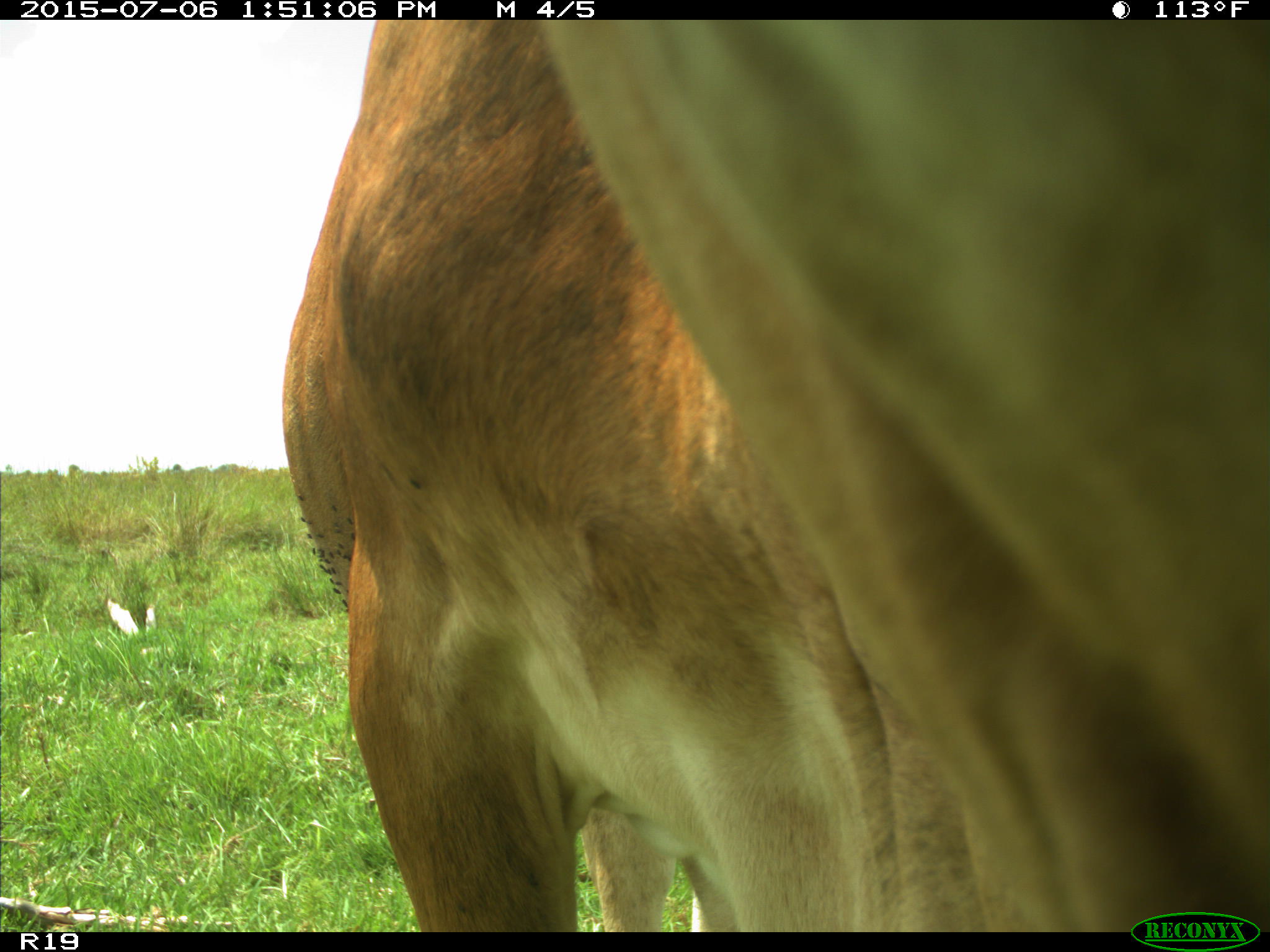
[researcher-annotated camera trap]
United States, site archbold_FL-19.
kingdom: Animalia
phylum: Chordata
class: Mammalia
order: Artiodactyla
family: Bovidae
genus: Bos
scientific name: Bos taurus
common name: domestic cow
Bos taurus (domestic cow).